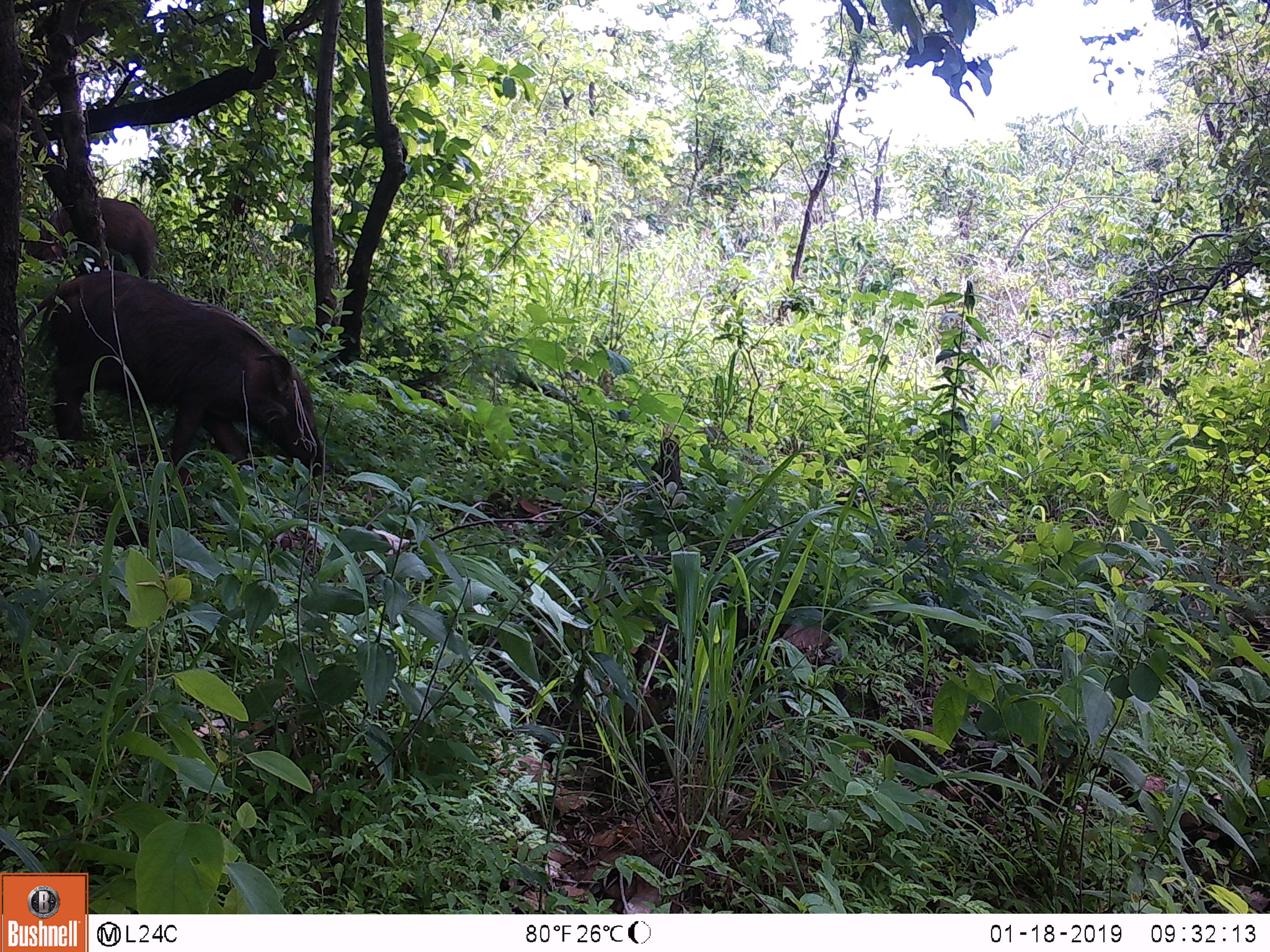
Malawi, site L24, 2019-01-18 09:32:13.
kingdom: Animalia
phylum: Chordata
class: Mammalia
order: Primates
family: Cercopithecidae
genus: Papio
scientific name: Papio cynocephalus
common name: yellow baboon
Yellow baboon (Papio cynocephalus), count 2.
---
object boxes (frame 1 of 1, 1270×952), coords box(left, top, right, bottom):
yellow baboon: box(15, 278, 334, 493); box(29, 190, 167, 278)